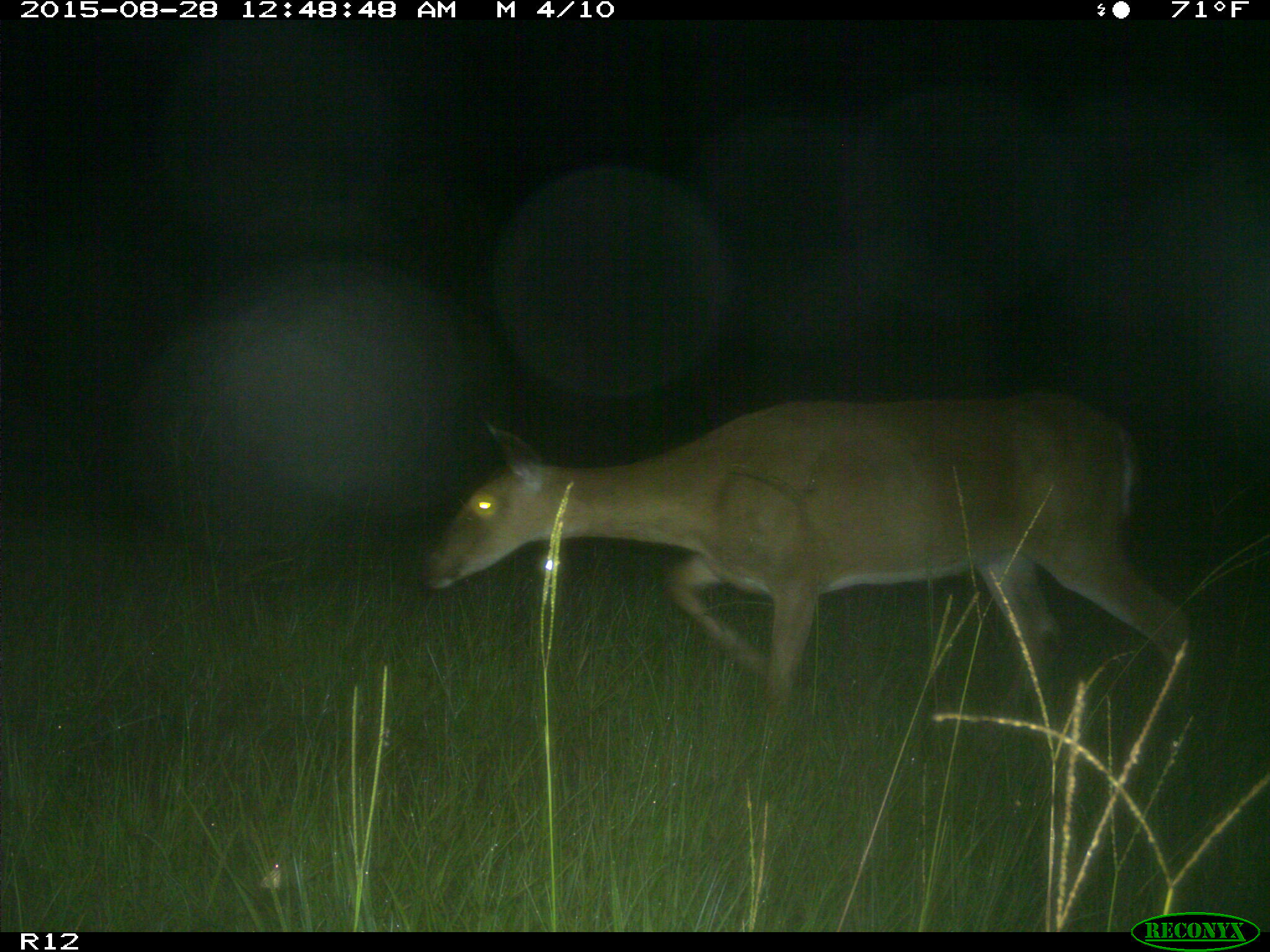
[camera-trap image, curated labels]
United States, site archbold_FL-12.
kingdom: Animalia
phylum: Chordata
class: Mammalia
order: Artiodactyla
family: Cervidae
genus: Odocoileus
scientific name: Odocoileus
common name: deer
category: unidentified deer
Unidentified deer (deer) (Odocoileus).